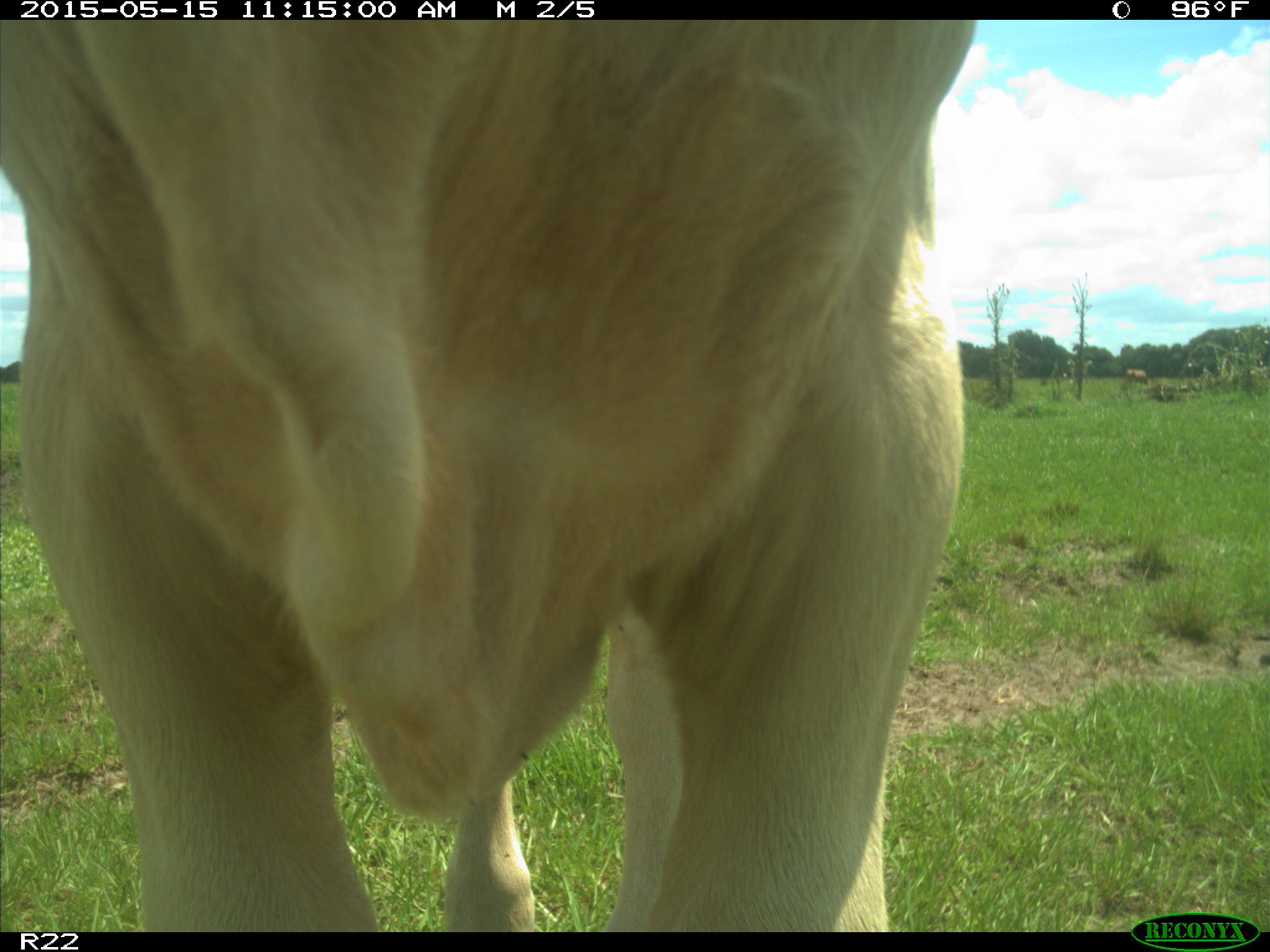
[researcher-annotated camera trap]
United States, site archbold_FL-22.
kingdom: Animalia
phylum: Chordata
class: Mammalia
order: Artiodactyla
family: Bovidae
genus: Bos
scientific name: Bos taurus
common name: domestic cow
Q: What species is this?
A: Bos taurus (domestic cow).